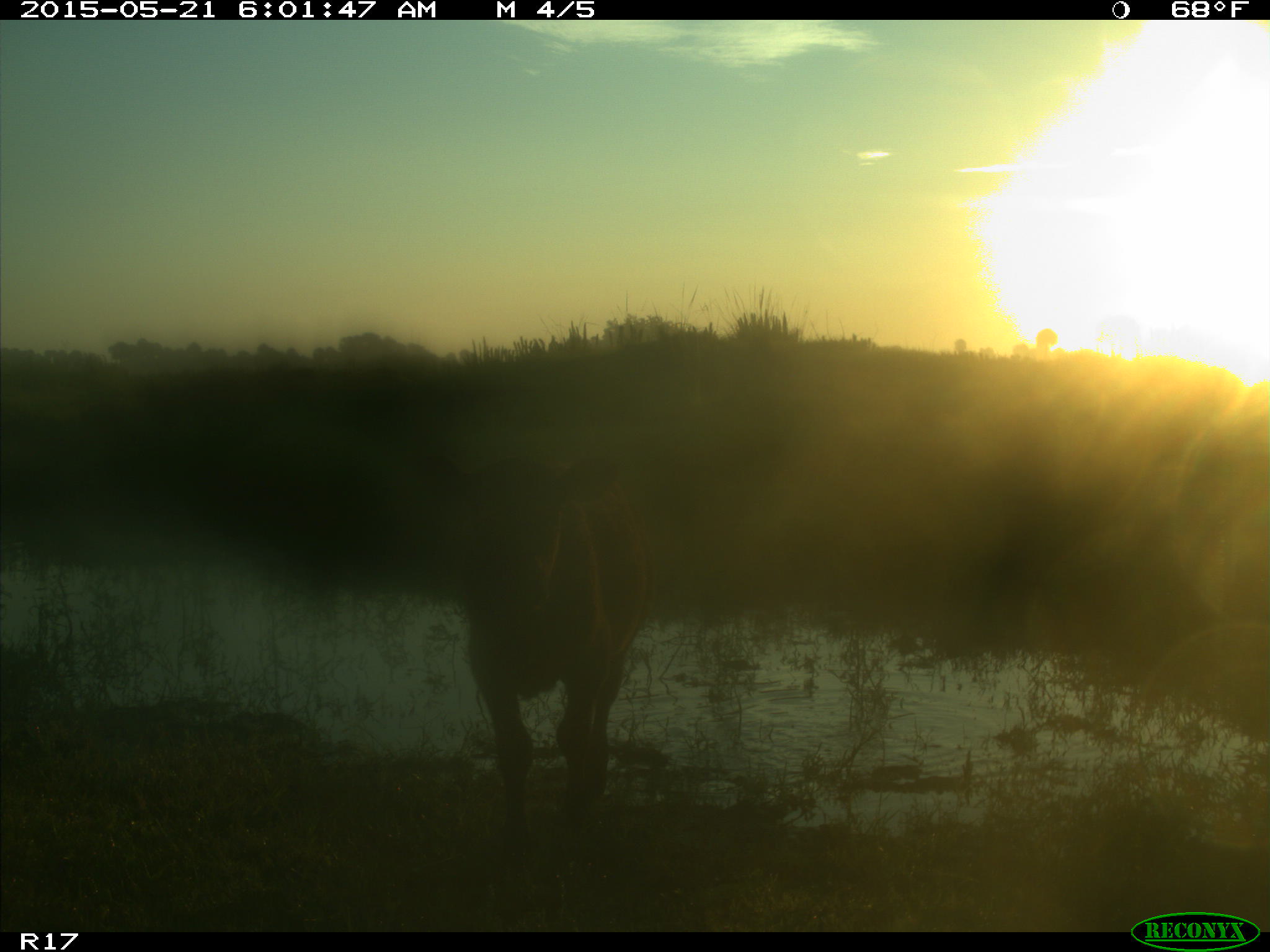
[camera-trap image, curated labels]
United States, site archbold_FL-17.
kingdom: Animalia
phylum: Chordata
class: Mammalia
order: Artiodactyla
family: Bovidae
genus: Bos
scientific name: Bos taurus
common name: domestic cow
Bos taurus (domestic cow).